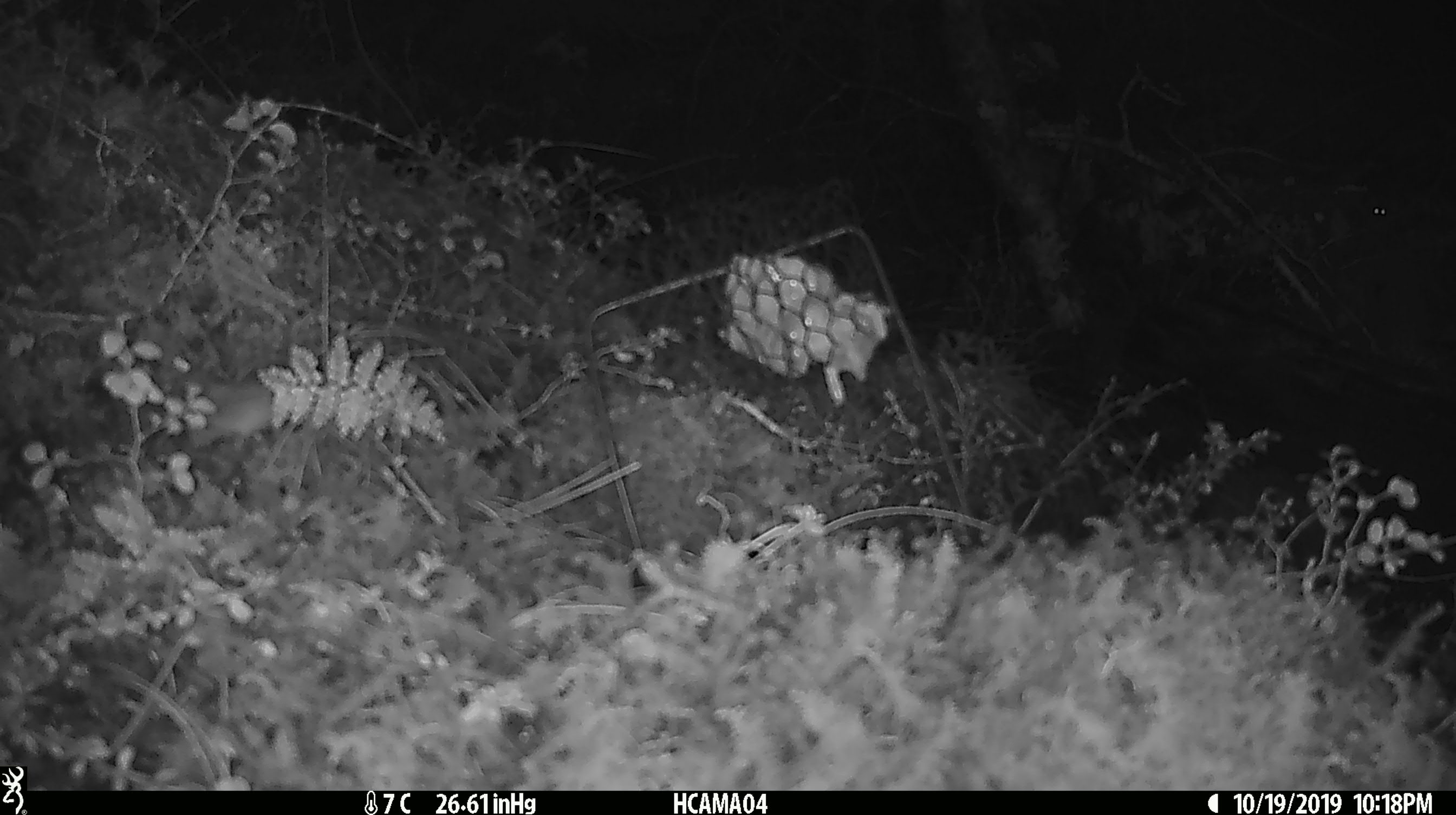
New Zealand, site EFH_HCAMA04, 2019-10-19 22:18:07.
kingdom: Animalia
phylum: Chordata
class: Mammalia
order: Rodentia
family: Muridae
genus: Mus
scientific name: Mus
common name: mouse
Mouse (Mus).